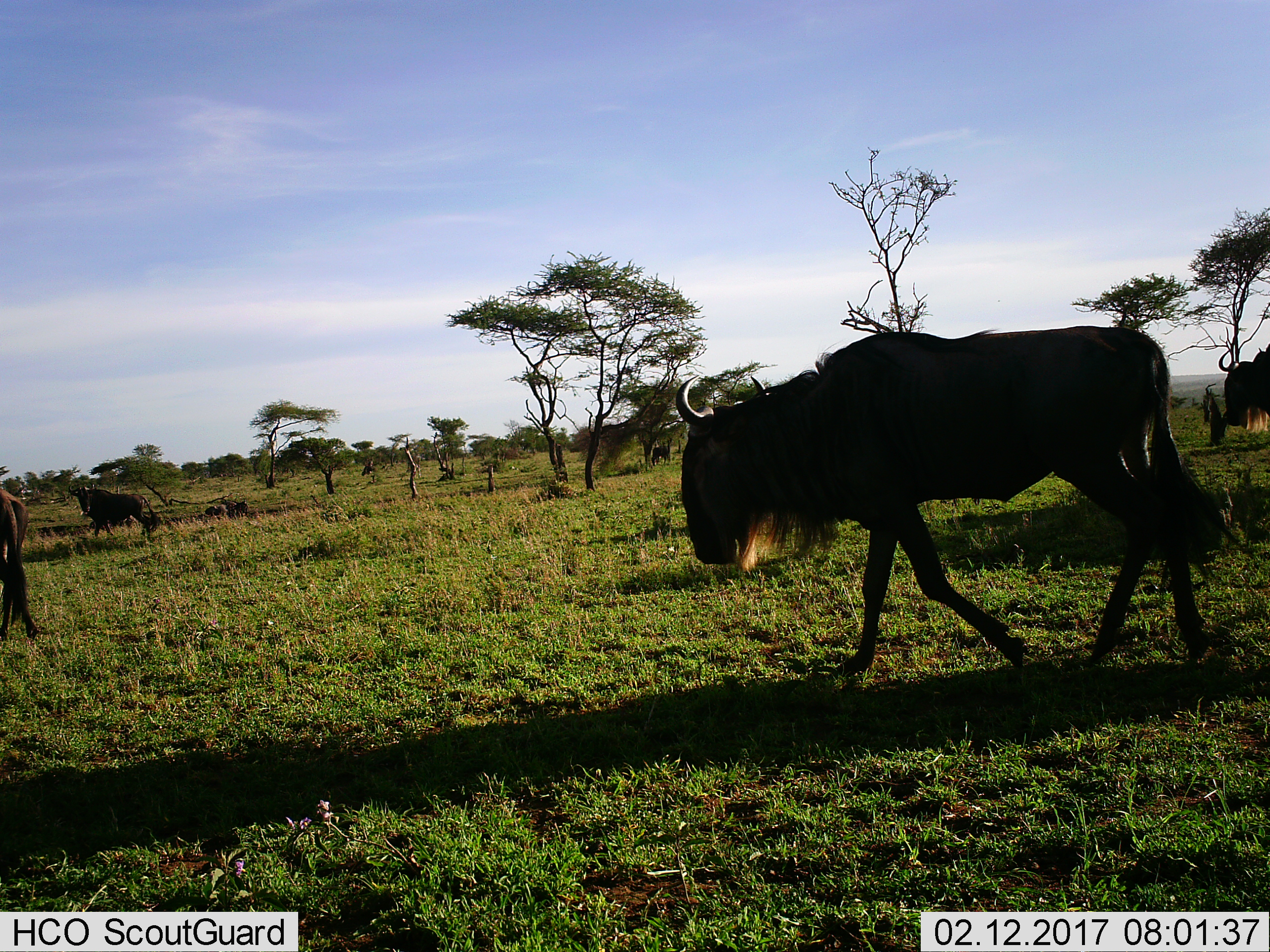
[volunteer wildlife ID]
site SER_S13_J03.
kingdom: Animalia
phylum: Chordata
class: Mammalia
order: Artiodactyla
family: Bovidae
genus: Connochaetes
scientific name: Connochaetes taurinus taurinus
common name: blue wildebeest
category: wildebeestblue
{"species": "wildebeestblue (blue wildebeest) (Connochaetes taurinus taurinus)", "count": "4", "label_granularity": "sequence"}